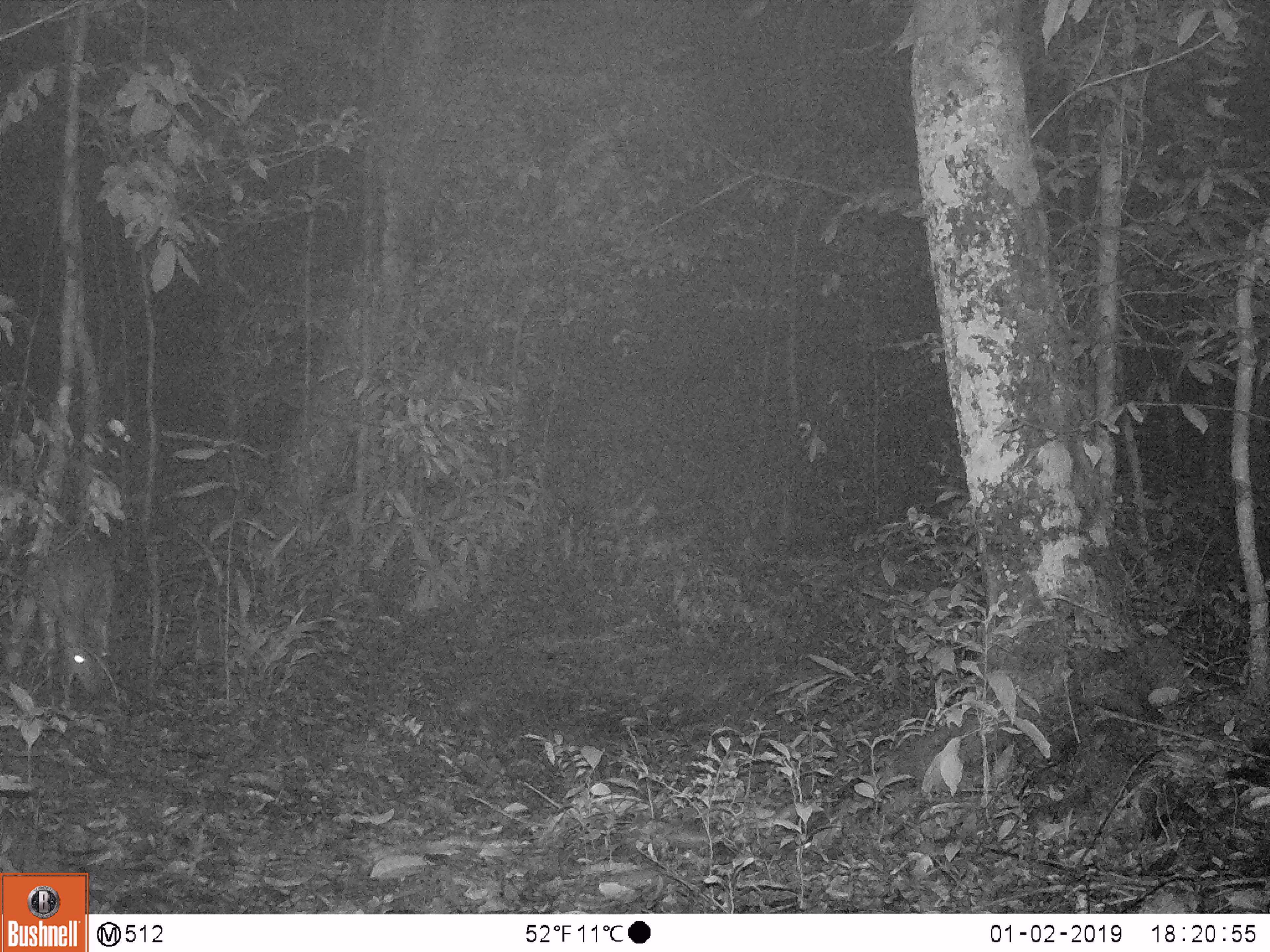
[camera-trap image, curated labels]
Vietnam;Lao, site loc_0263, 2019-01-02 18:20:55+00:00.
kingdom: Animalia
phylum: Chordata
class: Mammalia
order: Artiodactyla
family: Cervidae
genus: Muntiacus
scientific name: Muntiacus vuquangensis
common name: large-antlered muntjac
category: large antlered muntjac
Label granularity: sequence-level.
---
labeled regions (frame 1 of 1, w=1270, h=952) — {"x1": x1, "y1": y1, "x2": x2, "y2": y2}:
large antlered muntjac: {"x1": 42, "y1": 529, "x2": 115, "y2": 701}